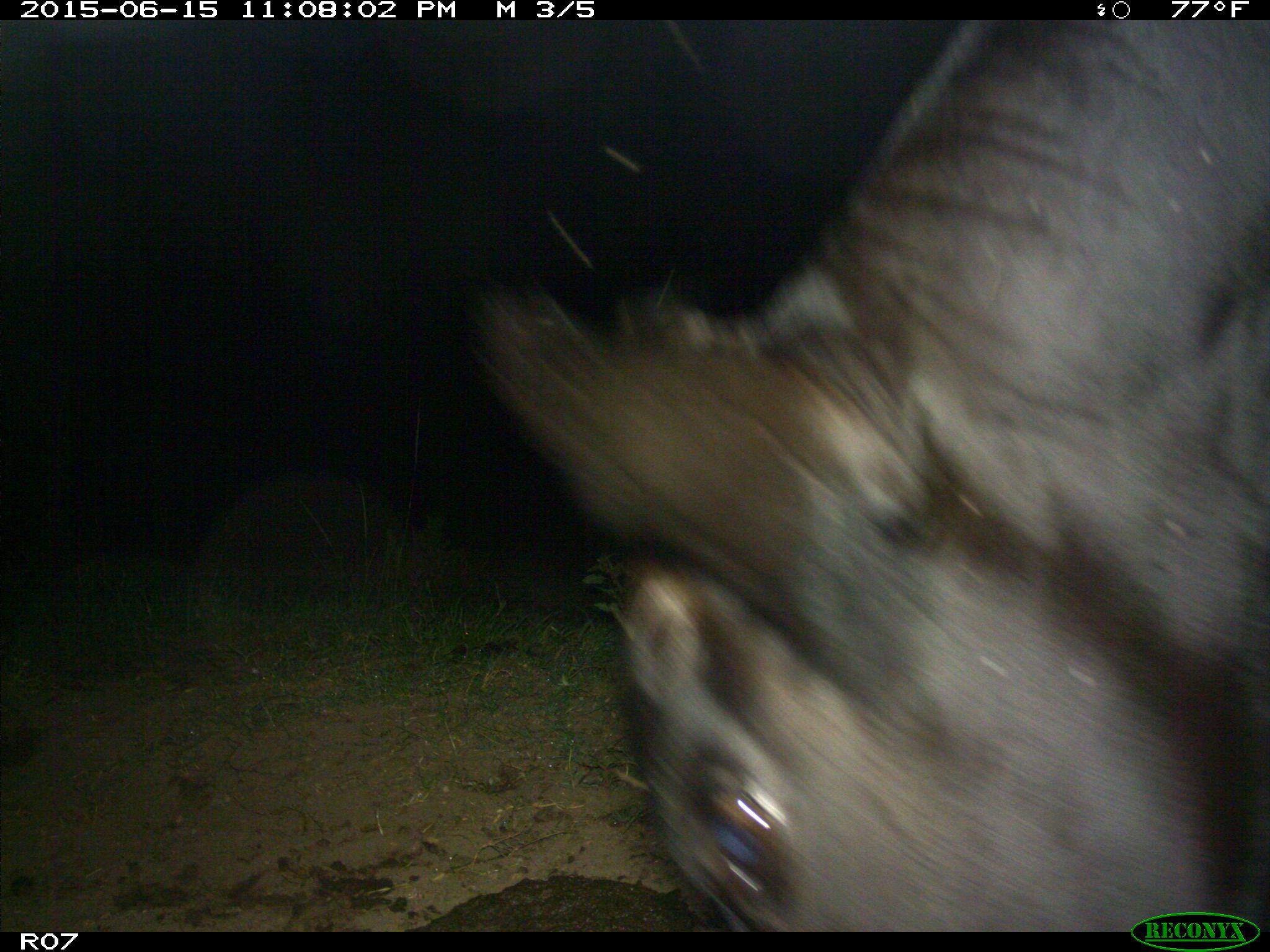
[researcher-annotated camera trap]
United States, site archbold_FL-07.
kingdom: Animalia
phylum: Chordata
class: Mammalia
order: Artiodactyla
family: Bovidae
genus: Bos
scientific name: Bos taurus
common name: domestic cow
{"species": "Bos taurus (domestic cow)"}